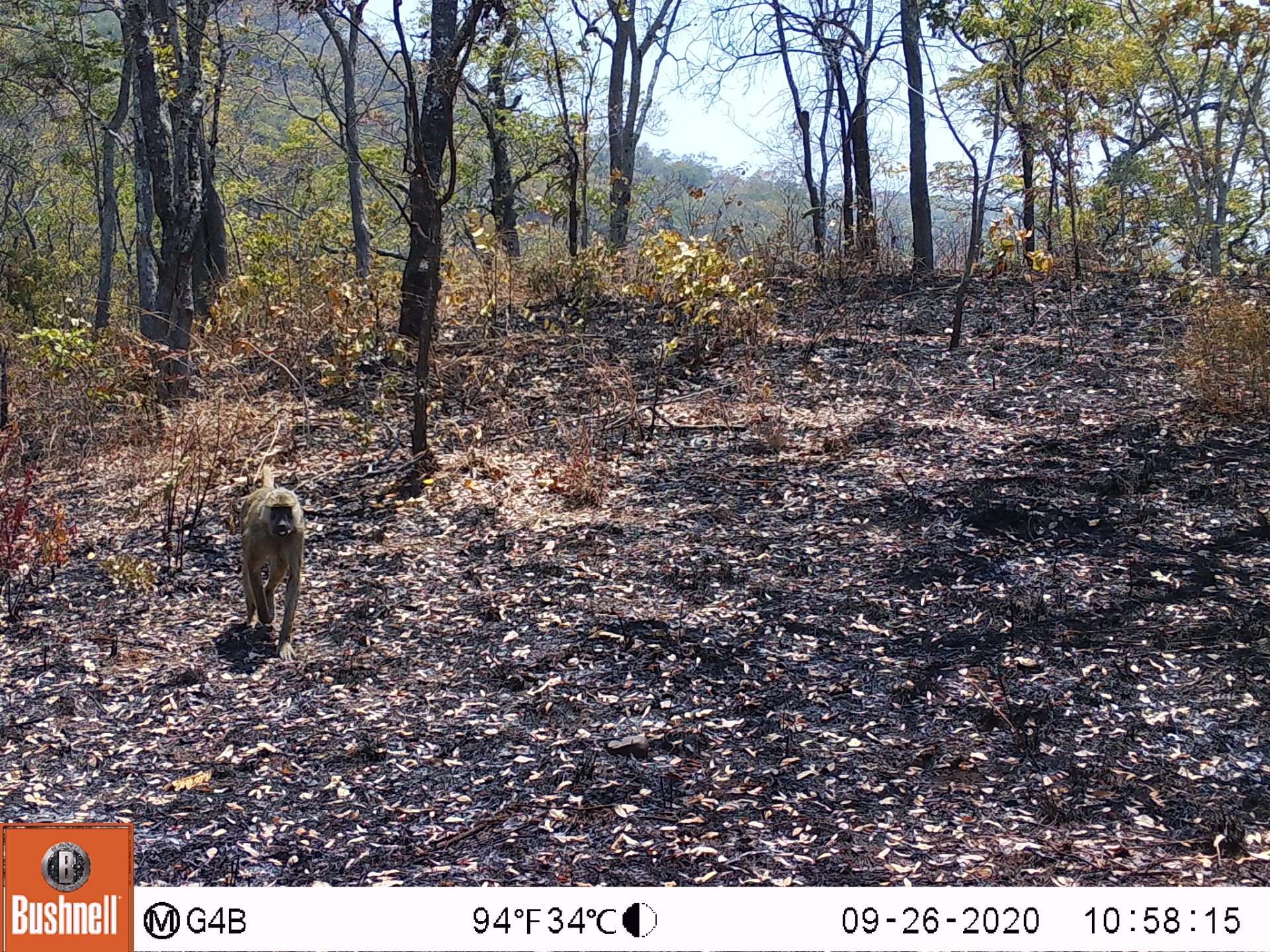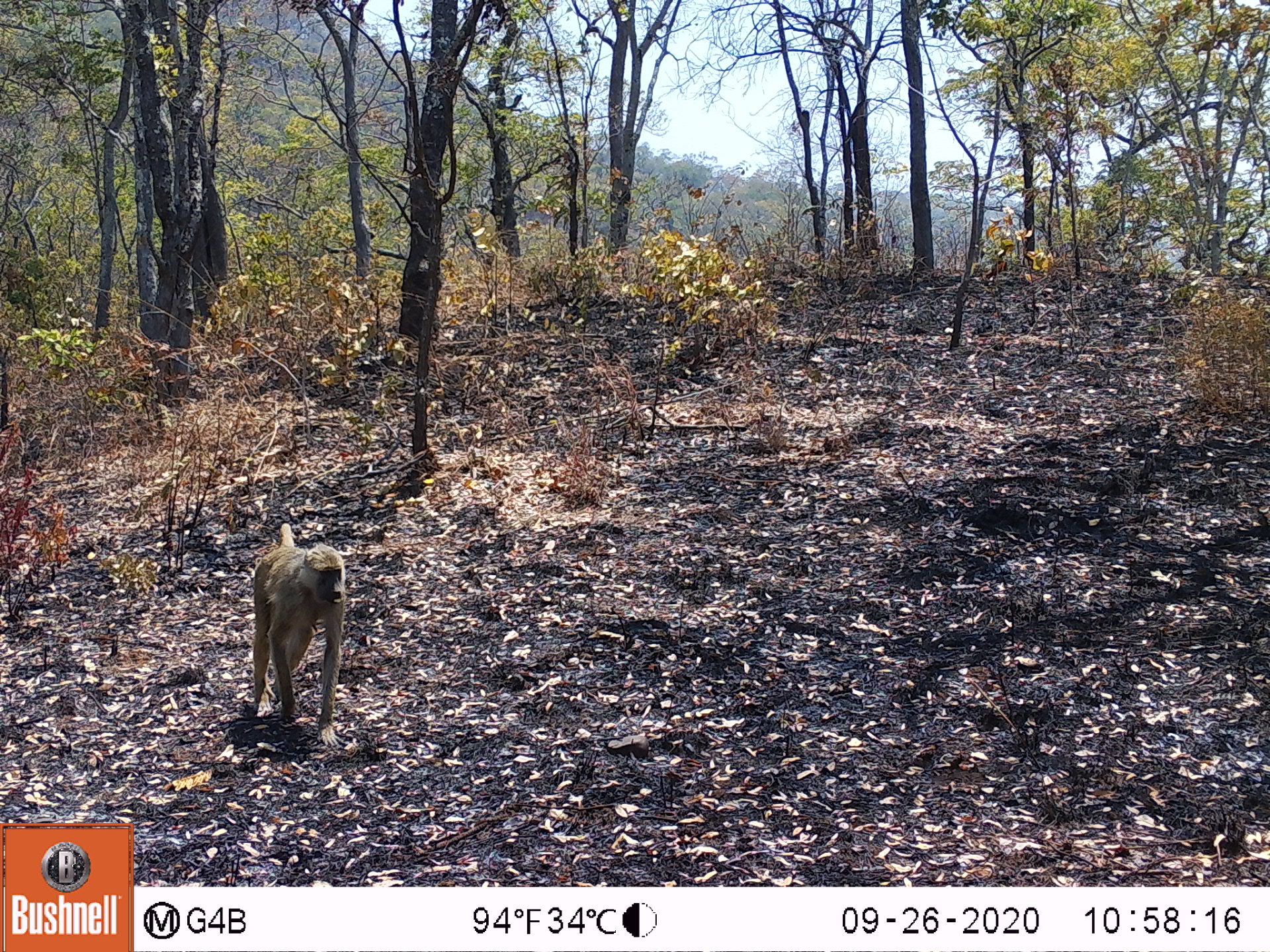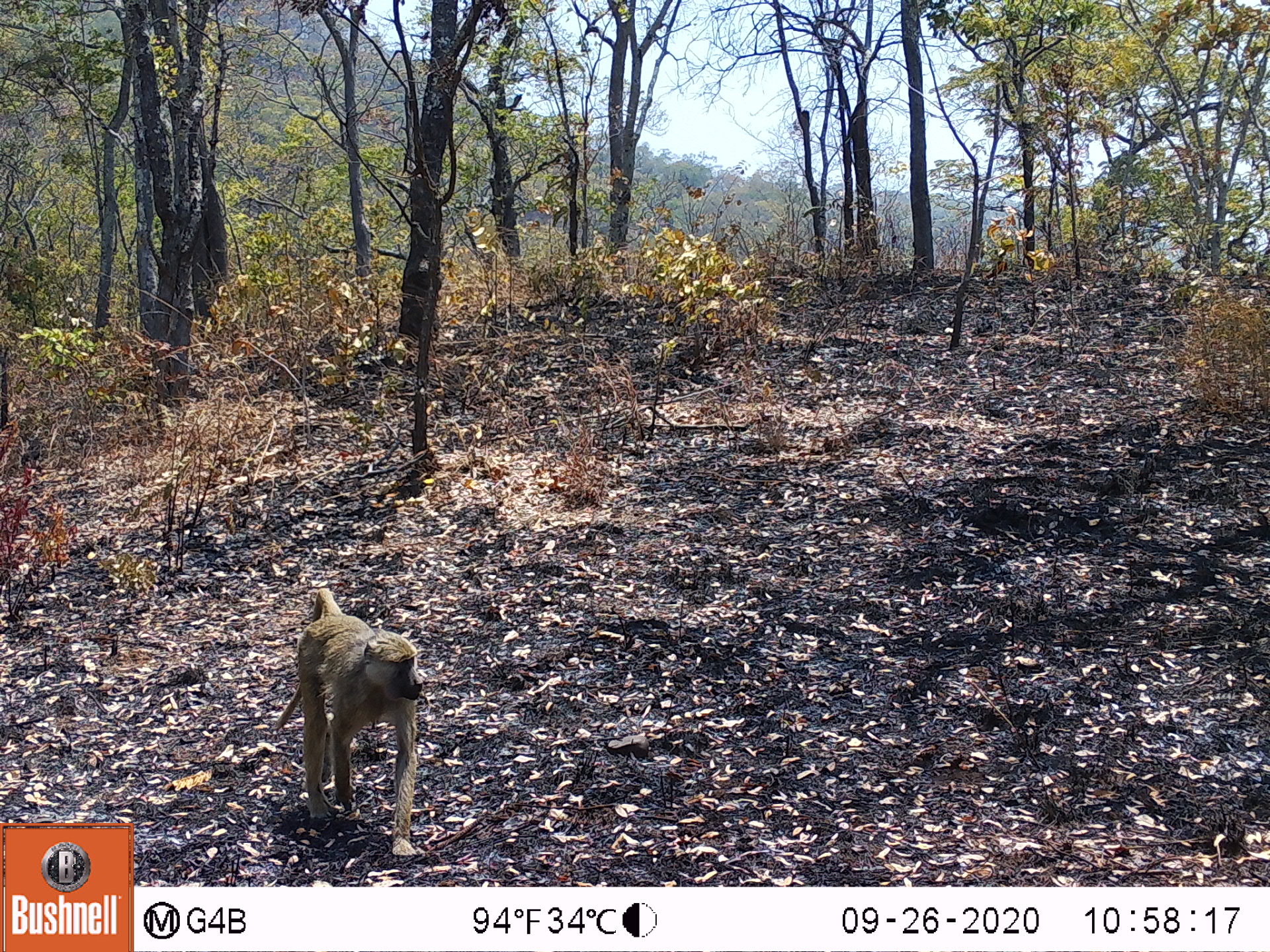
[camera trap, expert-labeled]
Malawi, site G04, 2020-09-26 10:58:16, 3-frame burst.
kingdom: Animalia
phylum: Chordata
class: Mammalia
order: Primates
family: Cercopithecidae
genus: Papio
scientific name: Papio cynocephalus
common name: yellow baboon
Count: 1.